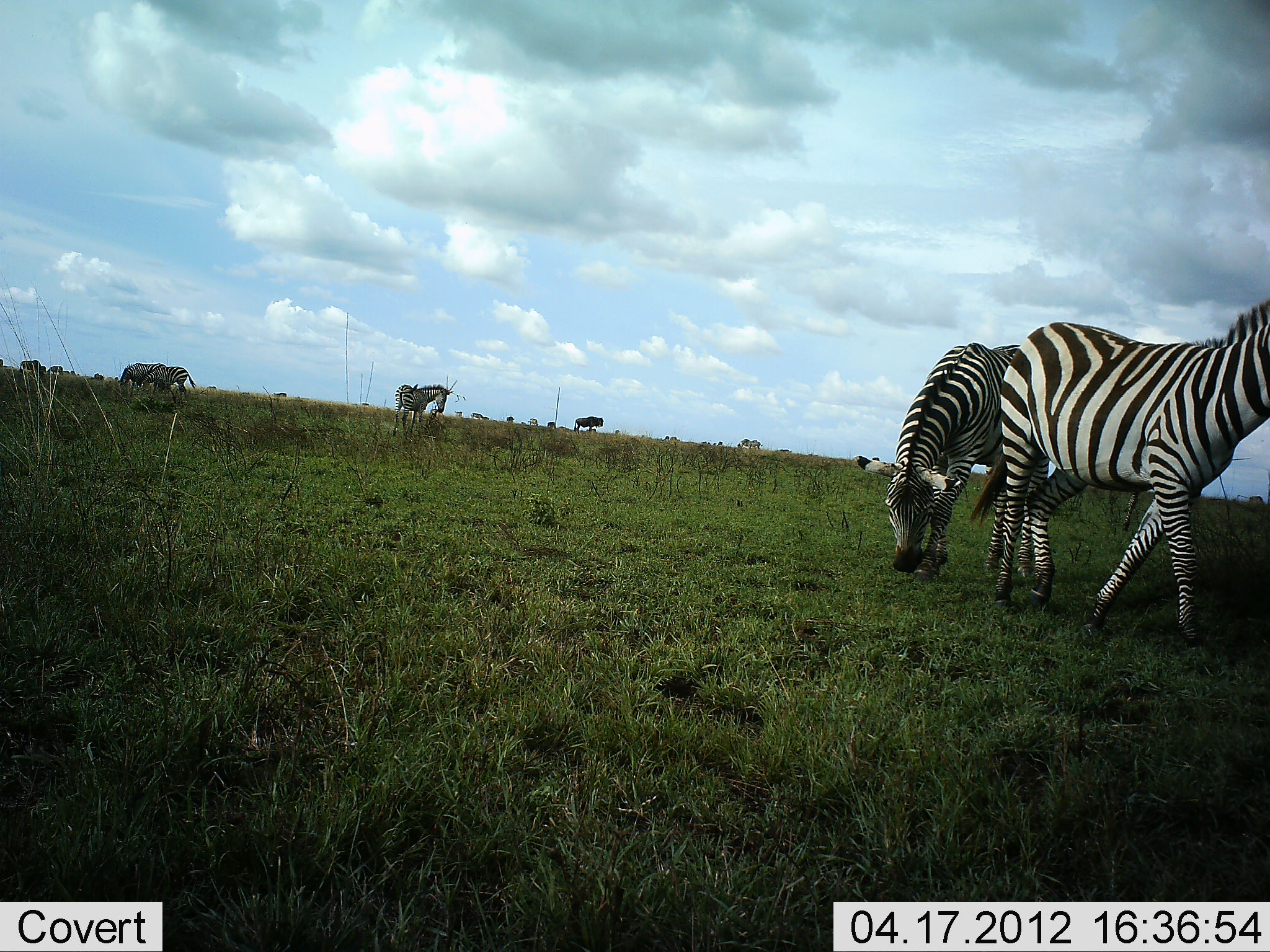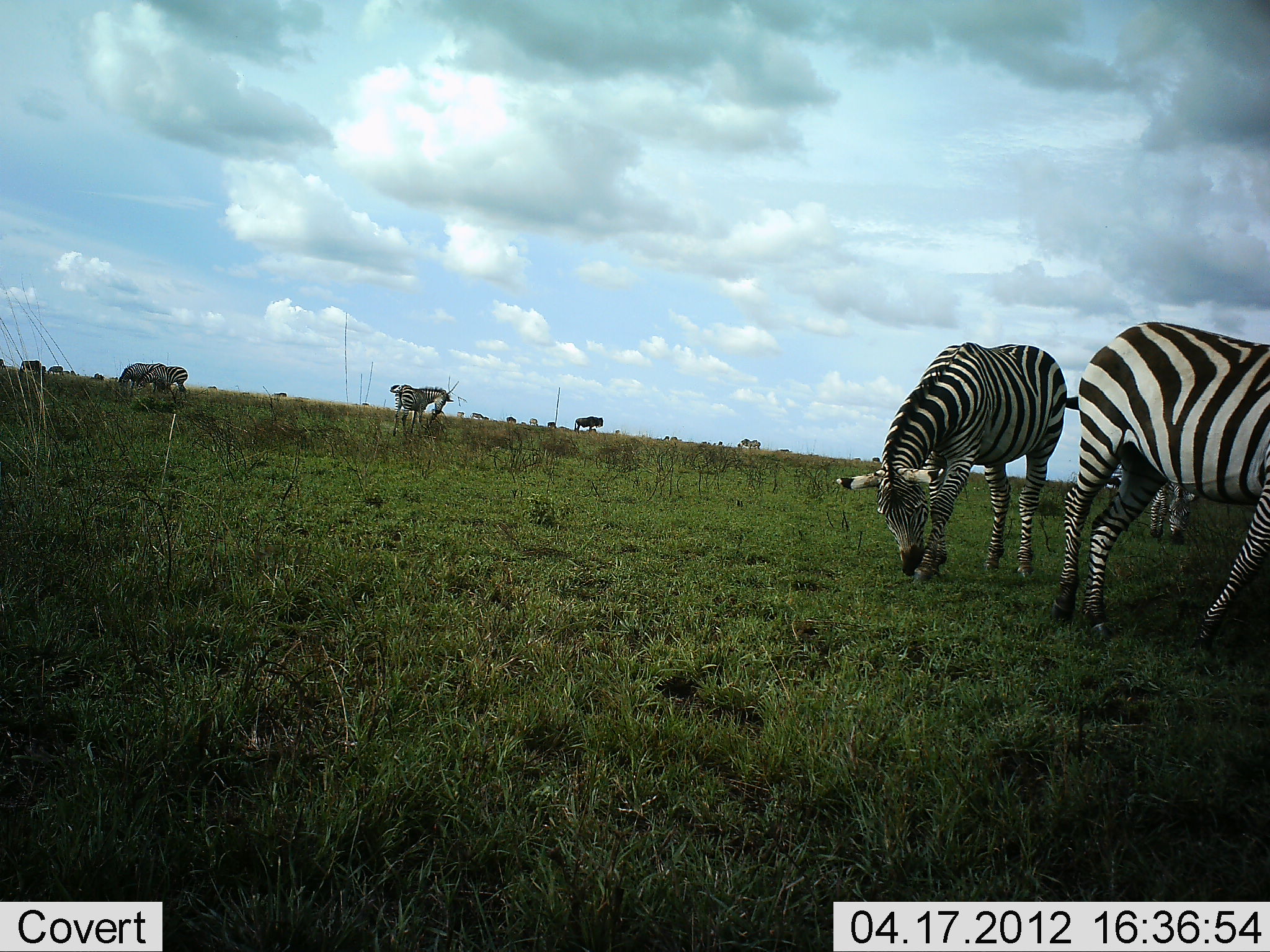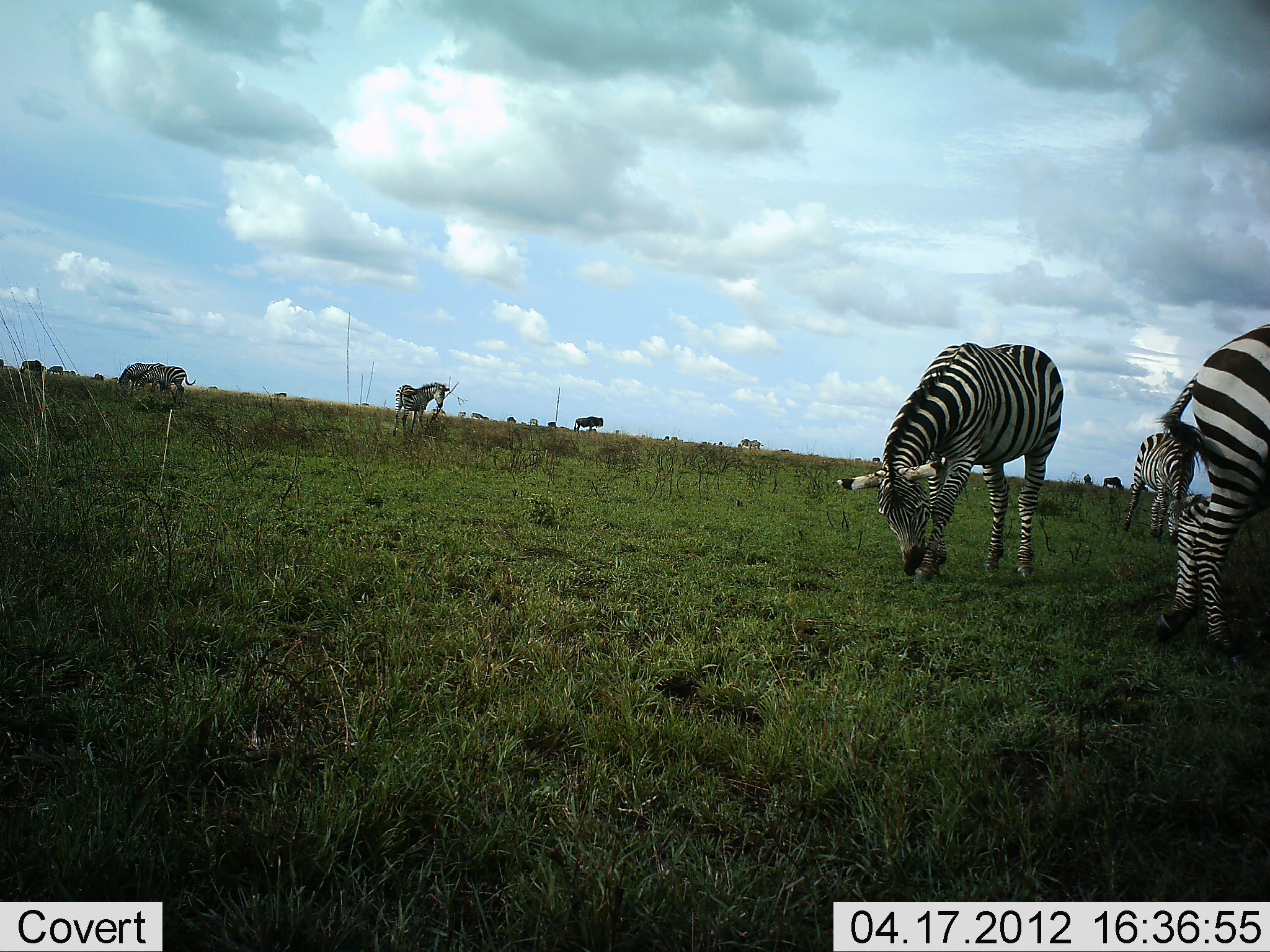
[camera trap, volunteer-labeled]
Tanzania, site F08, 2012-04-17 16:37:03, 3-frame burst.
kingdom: Animalia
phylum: Chordata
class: Mammalia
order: Perissodactyla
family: Equidae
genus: Equus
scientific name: Equus quagga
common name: plains zebra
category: zebra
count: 6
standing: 60%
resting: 0%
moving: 35%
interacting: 0%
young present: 0%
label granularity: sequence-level